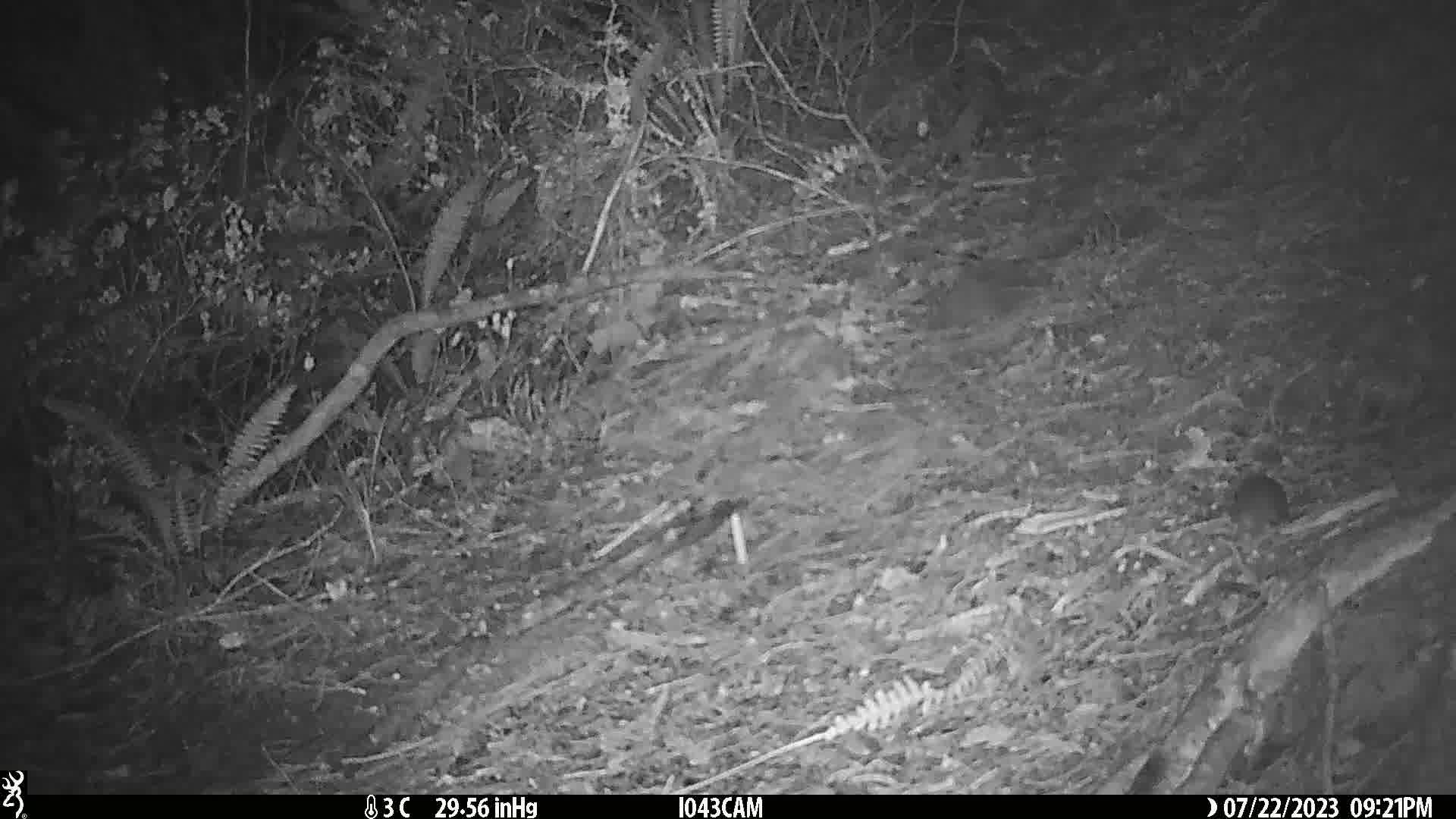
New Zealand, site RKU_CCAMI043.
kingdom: Animalia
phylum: Chordata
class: Mammalia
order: Rodentia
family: Muridae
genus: Rattus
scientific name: Rattus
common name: rat